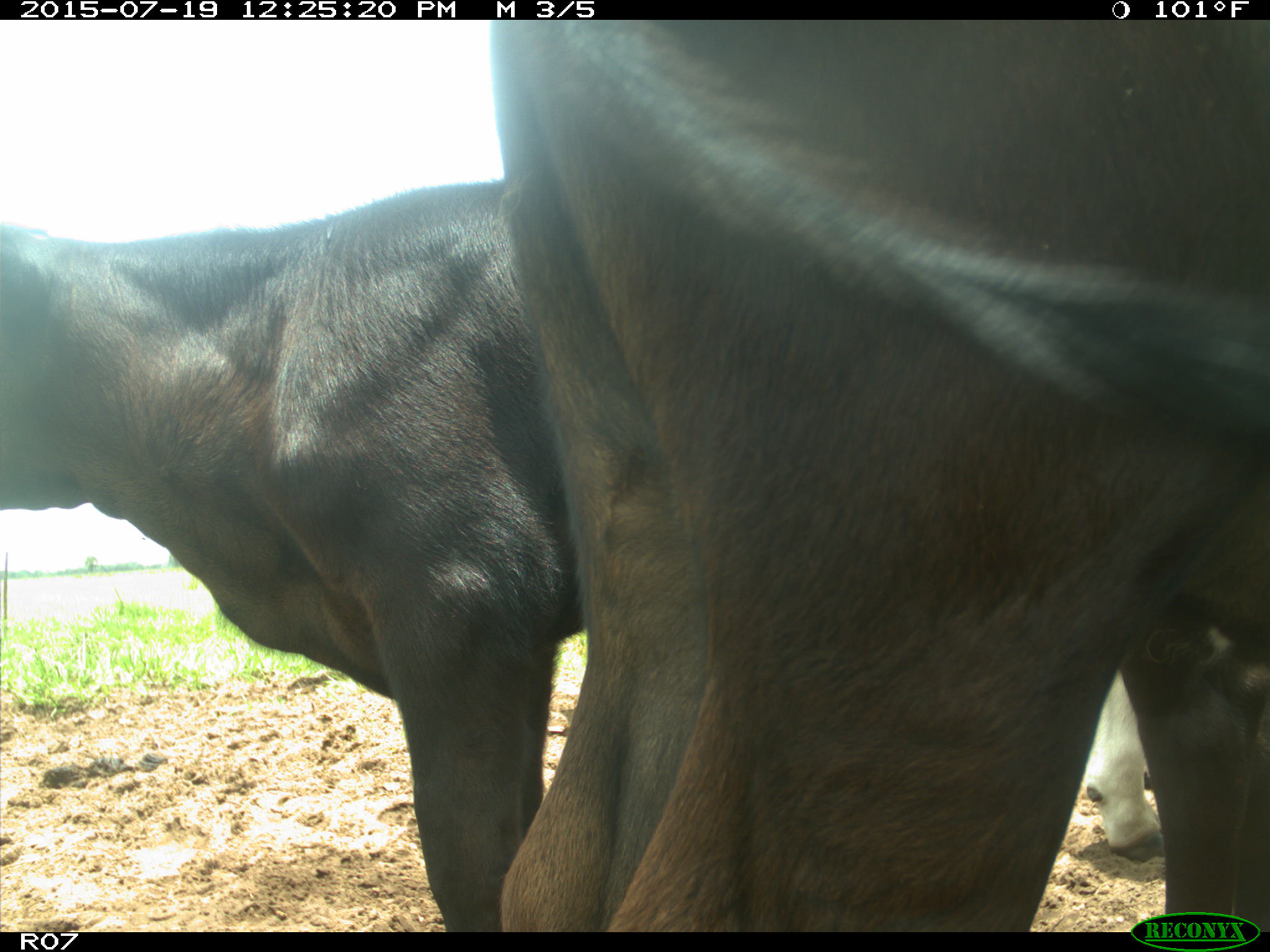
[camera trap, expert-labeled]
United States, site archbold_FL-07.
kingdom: Animalia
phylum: Chordata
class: Mammalia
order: Artiodactyla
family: Bovidae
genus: Bos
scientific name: Bos taurus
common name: domestic cow